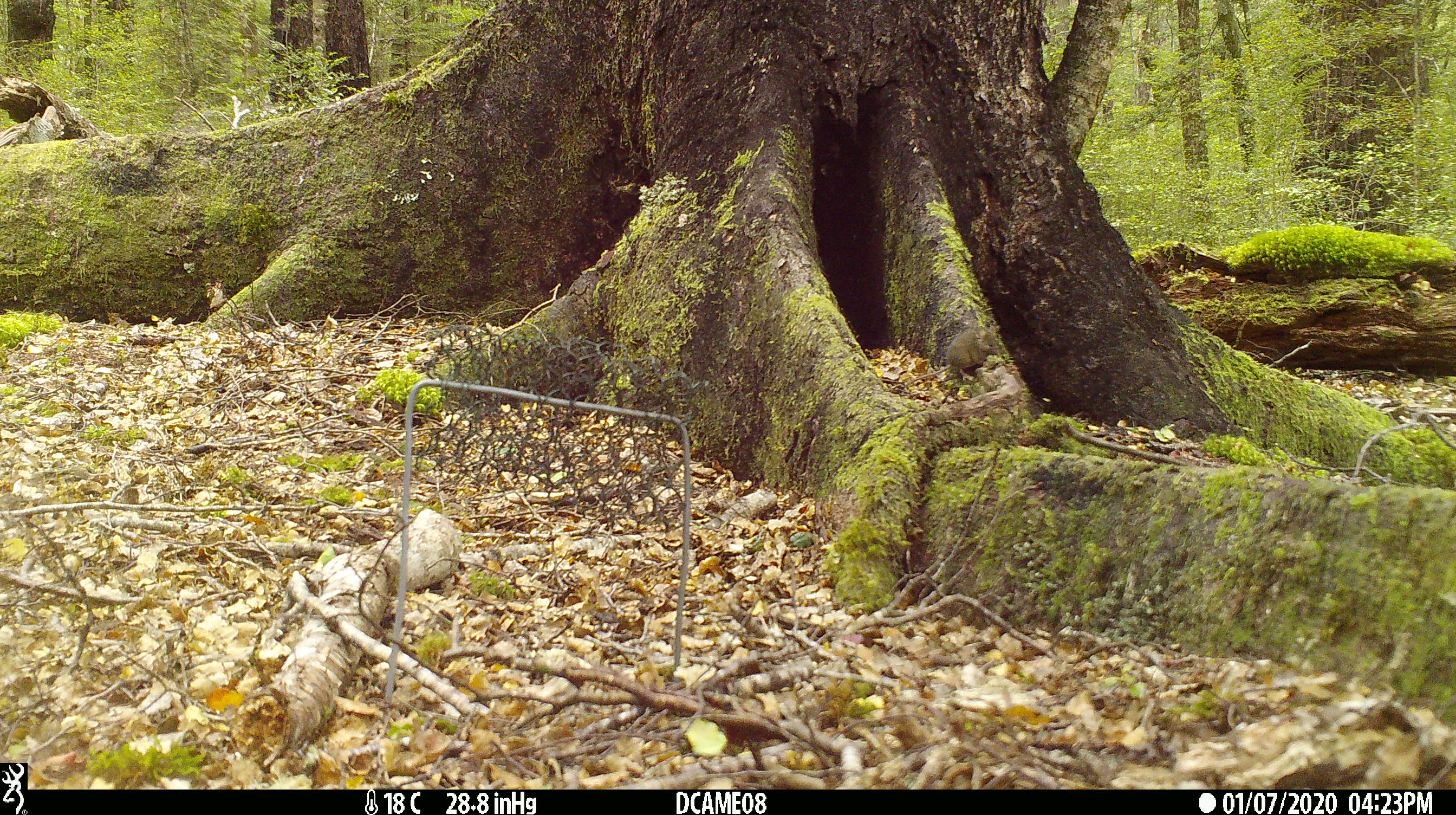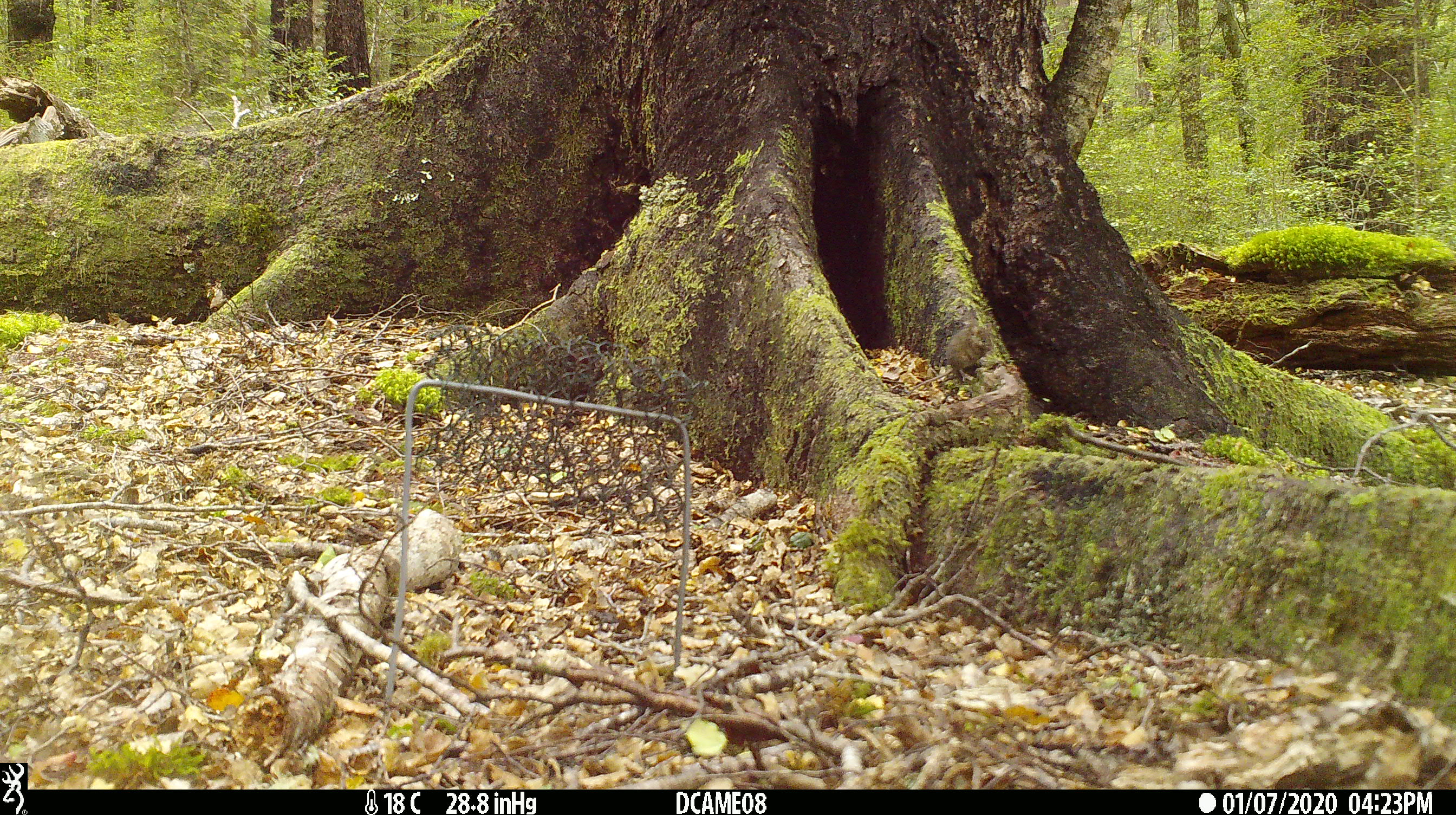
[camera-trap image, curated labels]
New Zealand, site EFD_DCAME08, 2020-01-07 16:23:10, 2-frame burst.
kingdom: Animalia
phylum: Chordata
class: Mammalia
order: Rodentia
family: Muridae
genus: Mus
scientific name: Mus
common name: mouse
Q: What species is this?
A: Mouse (Mus).